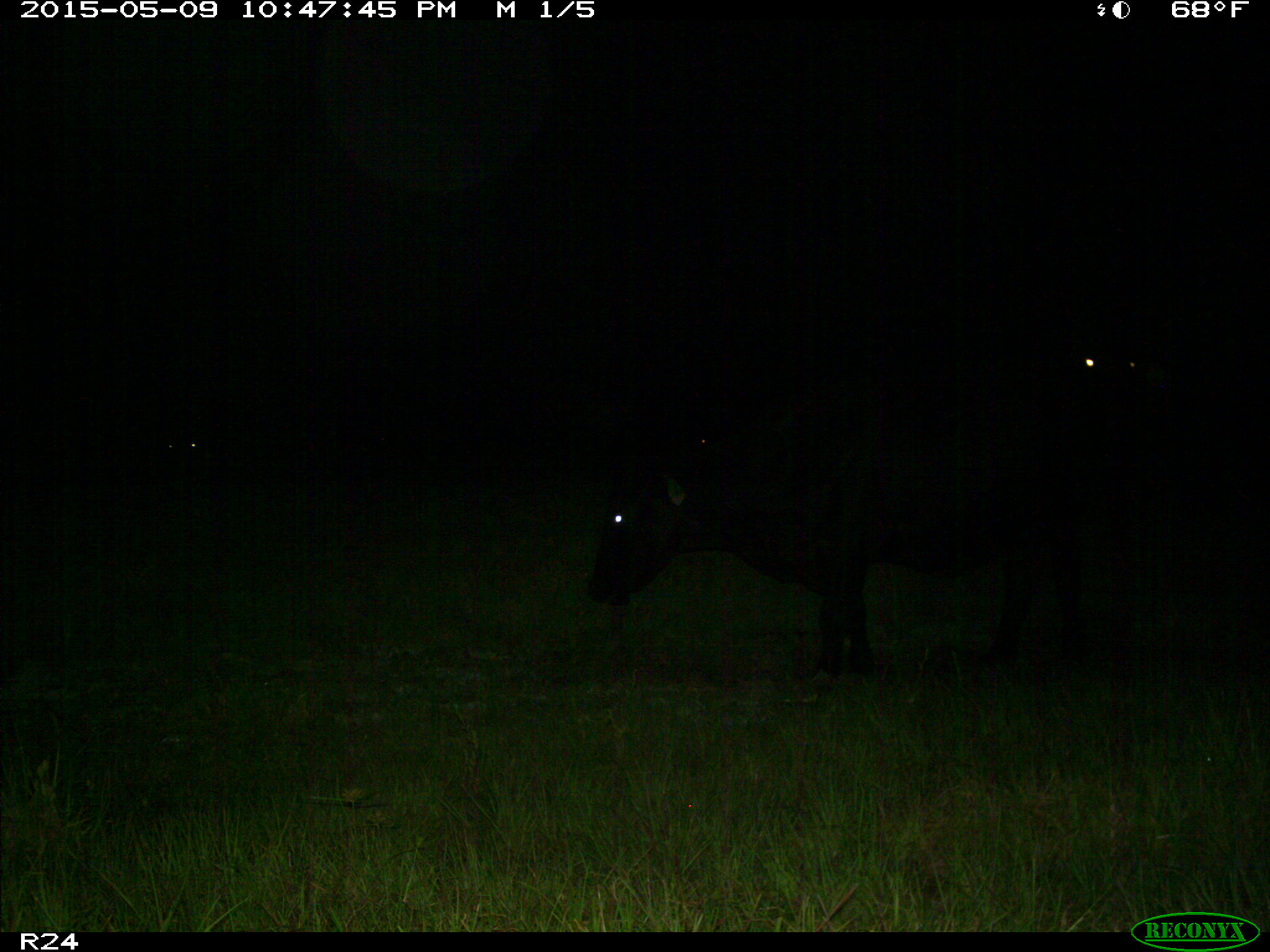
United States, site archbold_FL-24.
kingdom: Animalia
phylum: Chordata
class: Mammalia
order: Artiodactyla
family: Bovidae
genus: Bos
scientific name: Bos taurus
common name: domestic cow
Bos taurus (domestic cow).